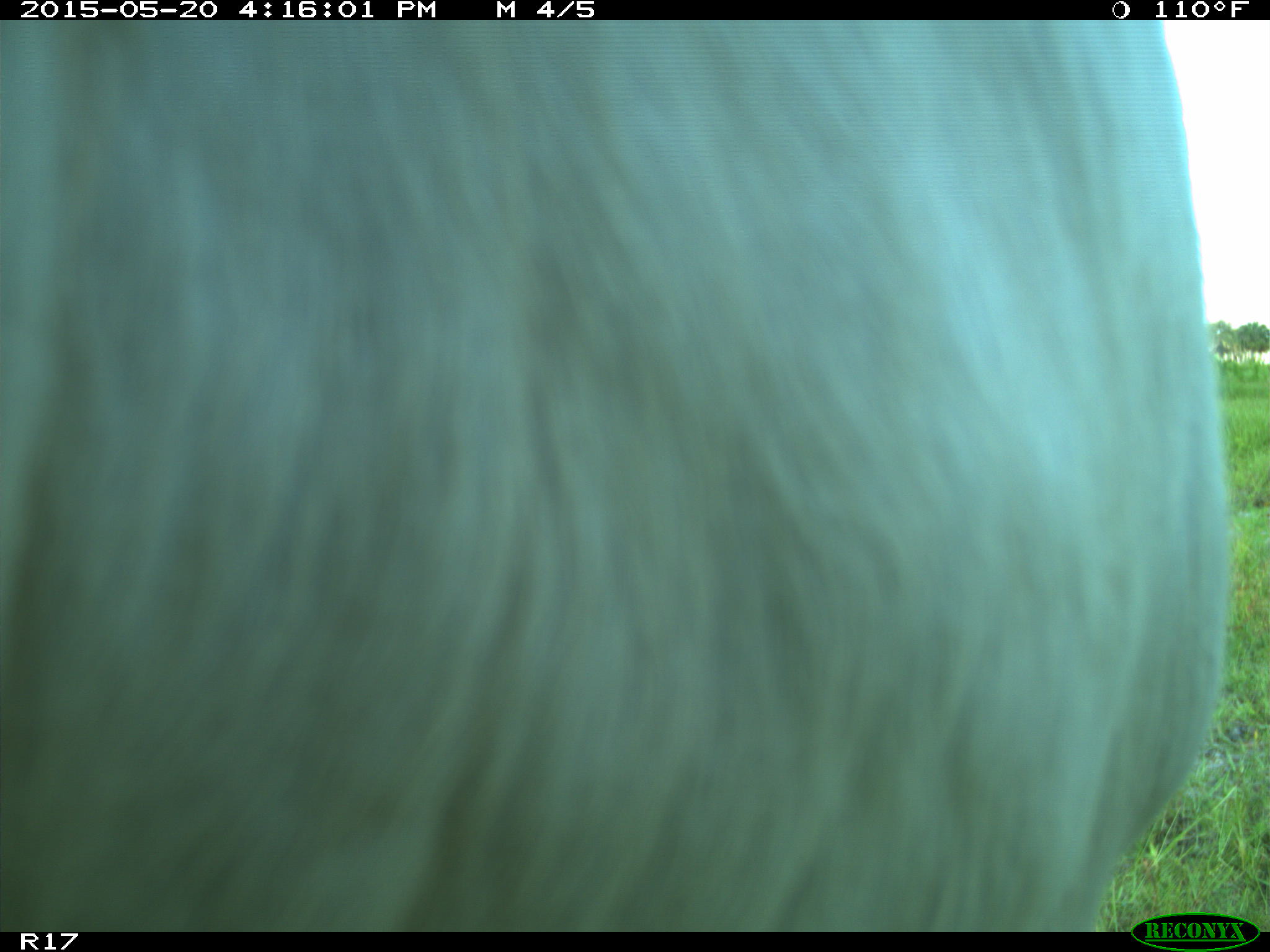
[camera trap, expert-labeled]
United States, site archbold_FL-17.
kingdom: Animalia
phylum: Chordata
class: Mammalia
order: Artiodactyla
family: Bovidae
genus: Bos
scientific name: Bos taurus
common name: domestic cow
Bos taurus (domestic cow).